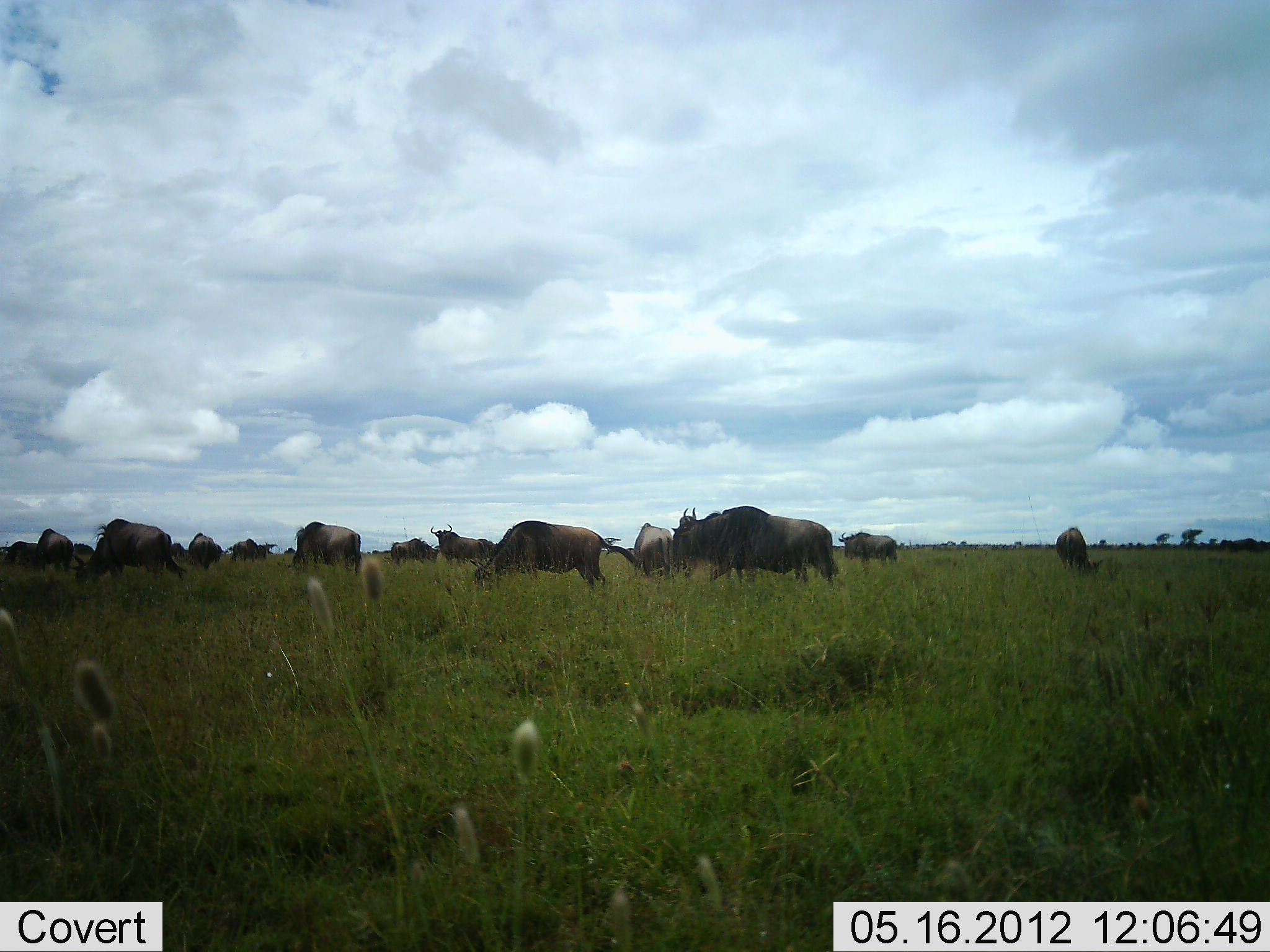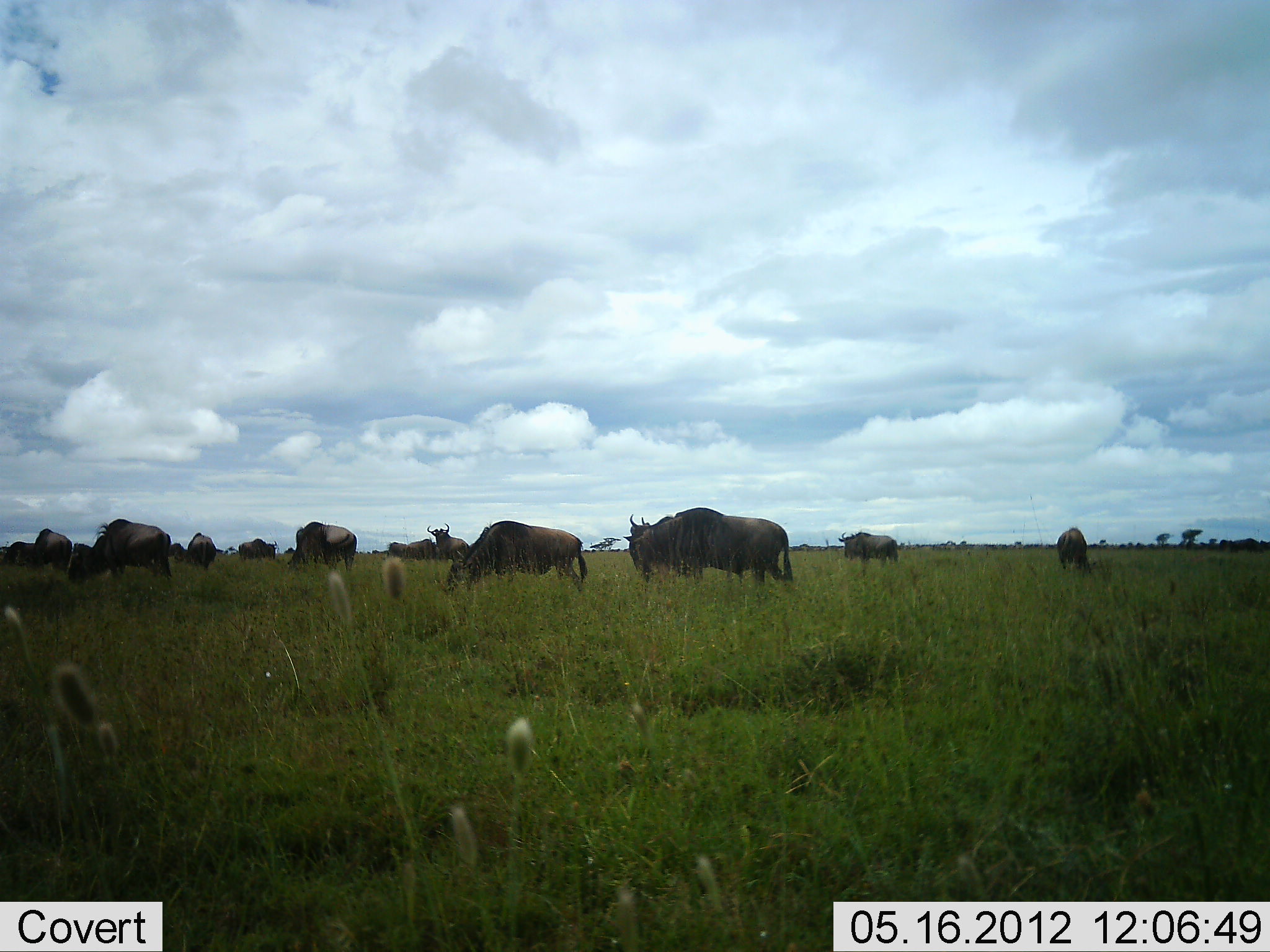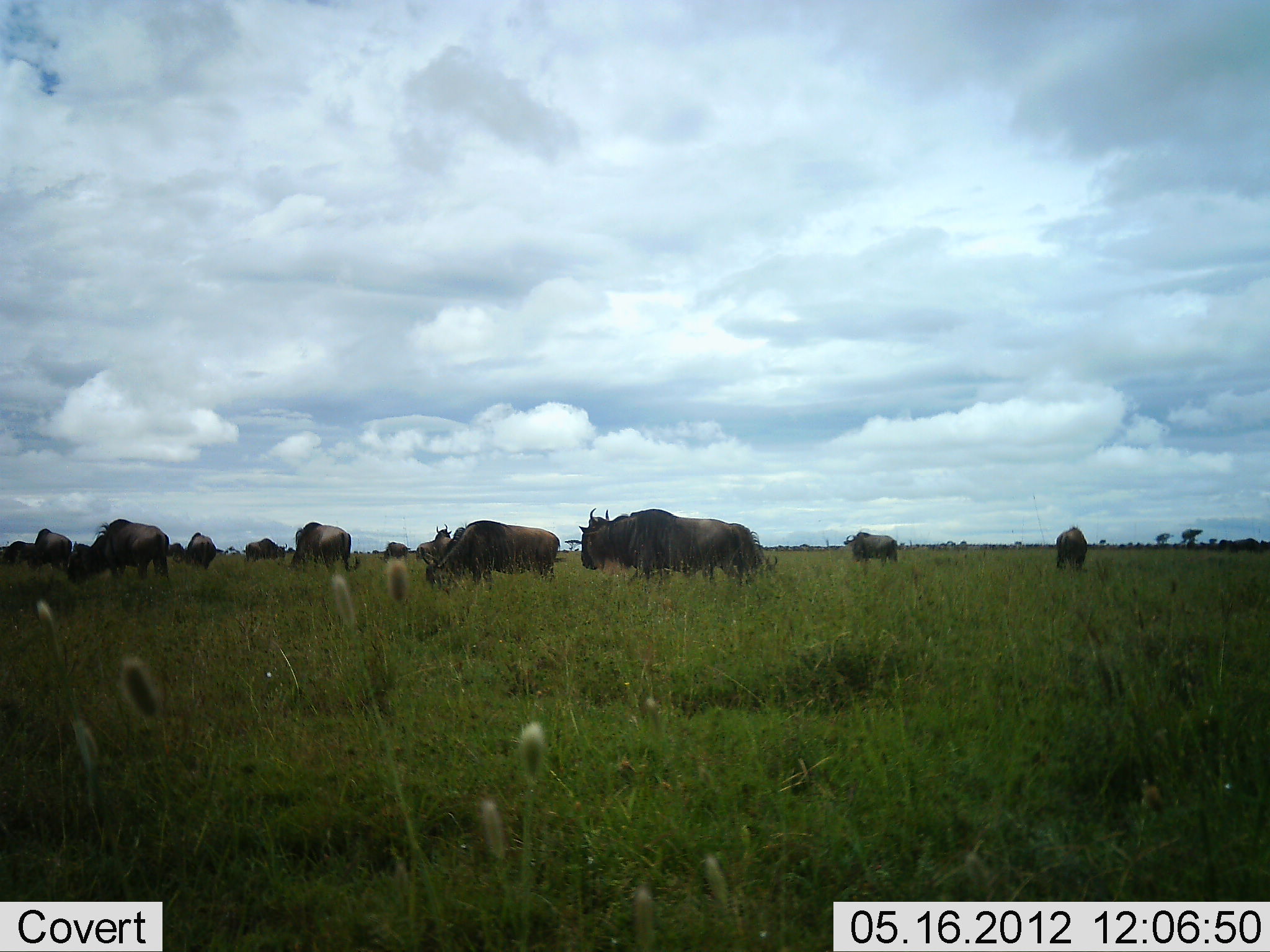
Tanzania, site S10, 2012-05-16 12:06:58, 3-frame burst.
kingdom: Animalia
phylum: Chordata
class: Mammalia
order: Artiodactyla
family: Bovidae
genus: Connochaetes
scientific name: Connochaetes taurinus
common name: blue wildebeest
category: wildebeest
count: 11-50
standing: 70%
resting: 0%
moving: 80%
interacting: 0%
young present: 0%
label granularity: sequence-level